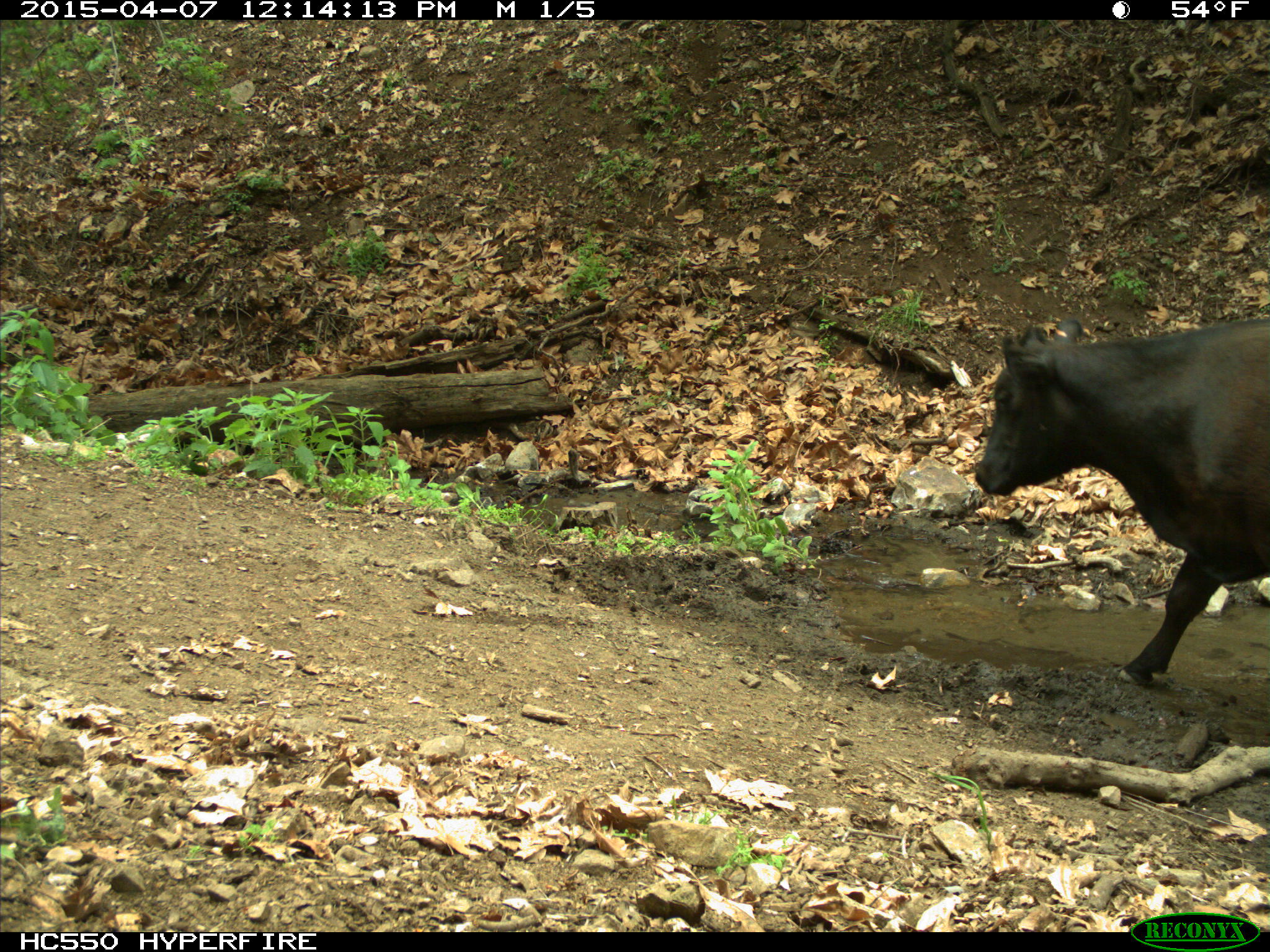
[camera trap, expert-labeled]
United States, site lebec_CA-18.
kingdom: Animalia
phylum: Chordata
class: Mammalia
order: Artiodactyla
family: Bovidae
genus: Bos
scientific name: Bos taurus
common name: domestic cow